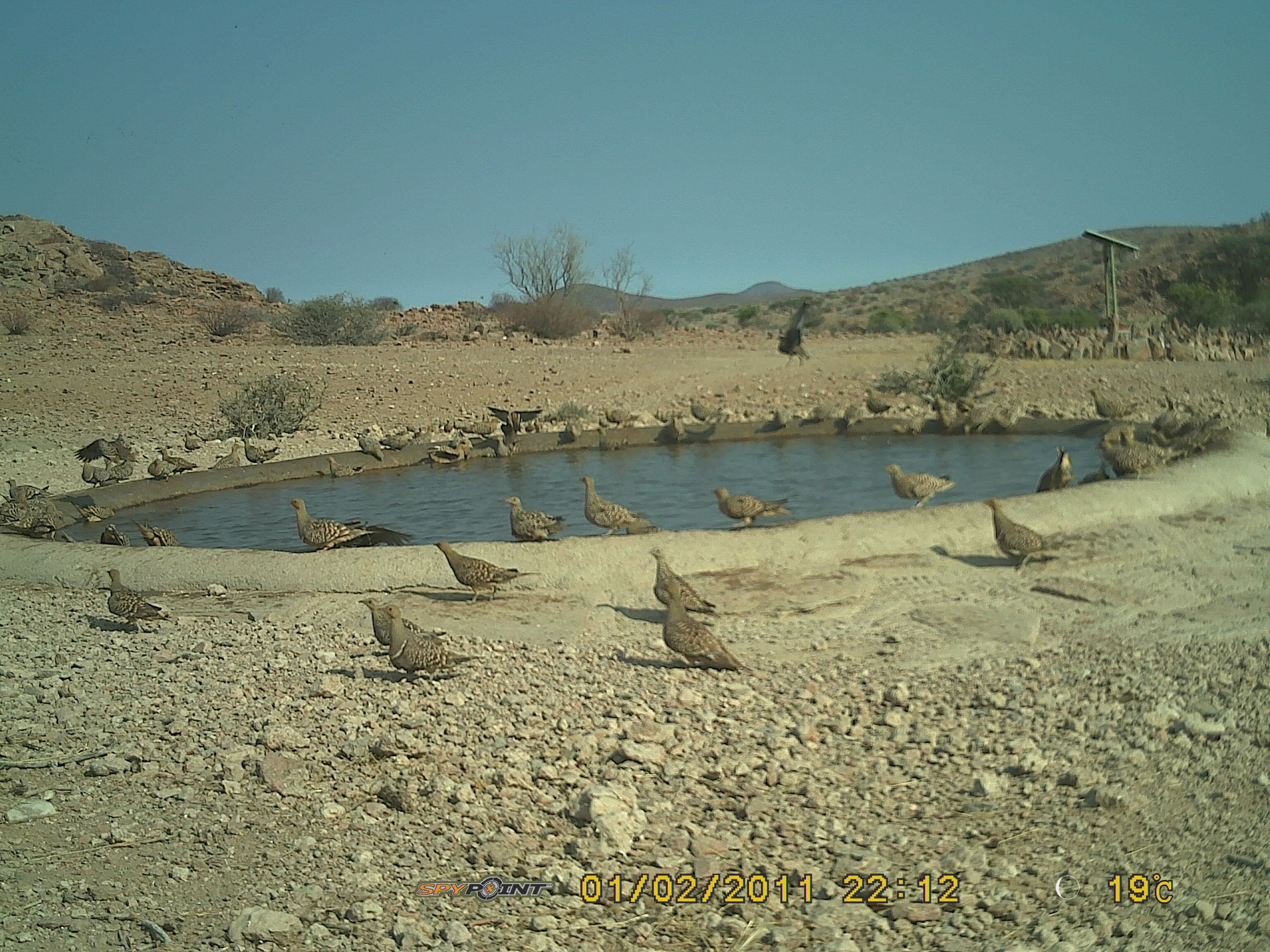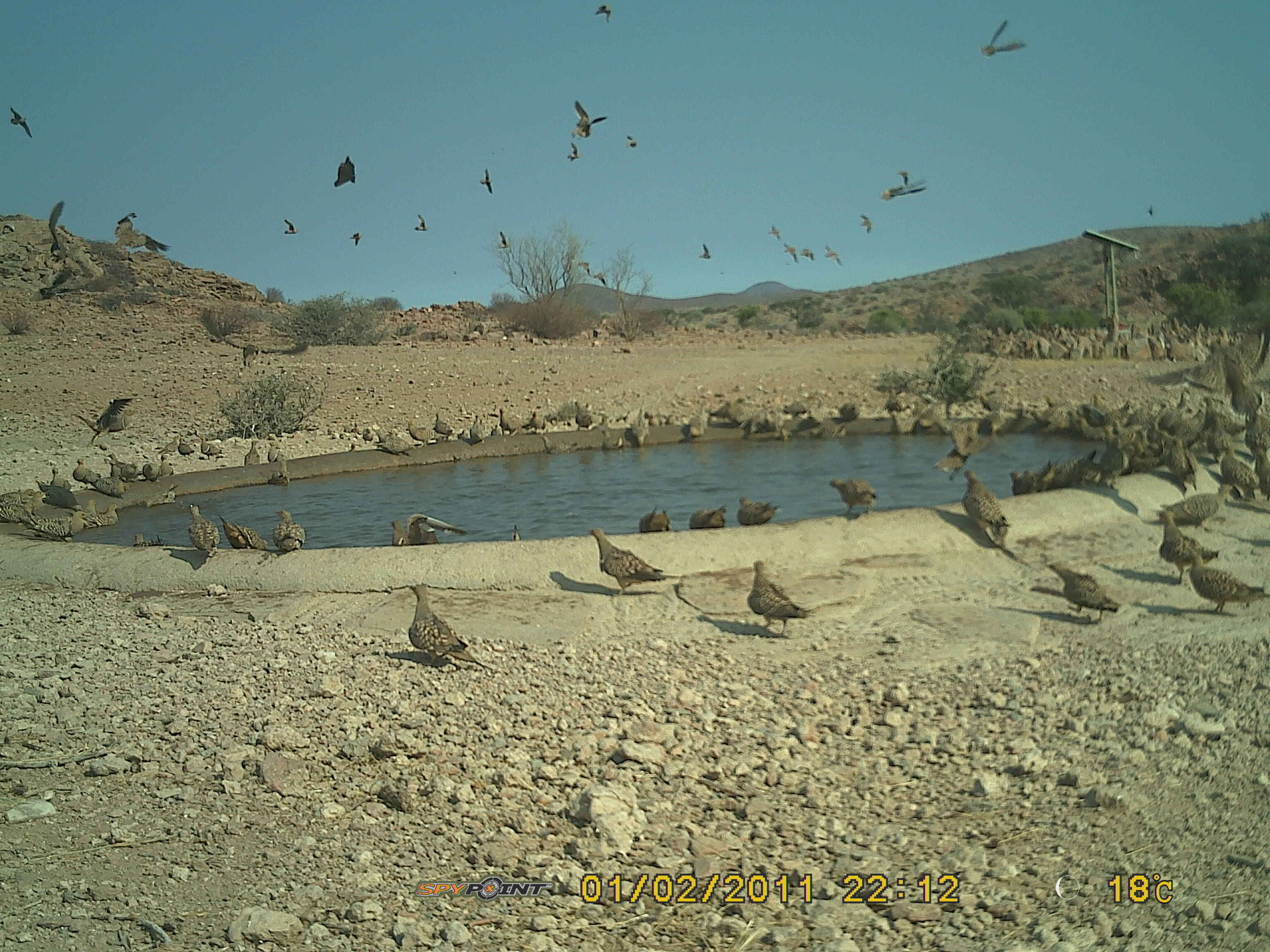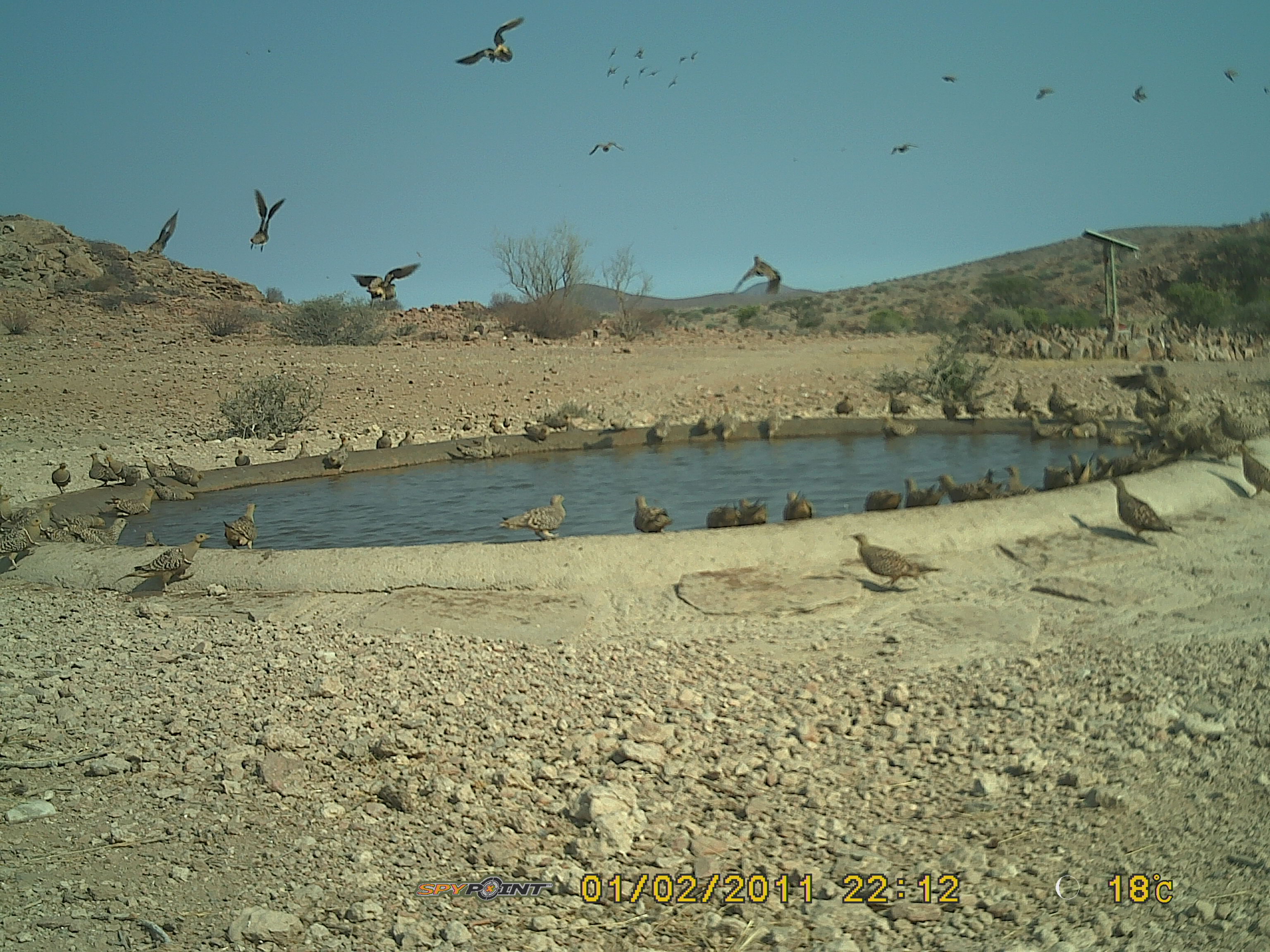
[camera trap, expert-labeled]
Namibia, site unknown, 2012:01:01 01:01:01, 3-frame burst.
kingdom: Animalia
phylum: Chordata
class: Aves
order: Pterocliformes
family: Pteroclidae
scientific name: Pteroclidae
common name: sandgrouse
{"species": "Pteroclidae (sandgrouse)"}